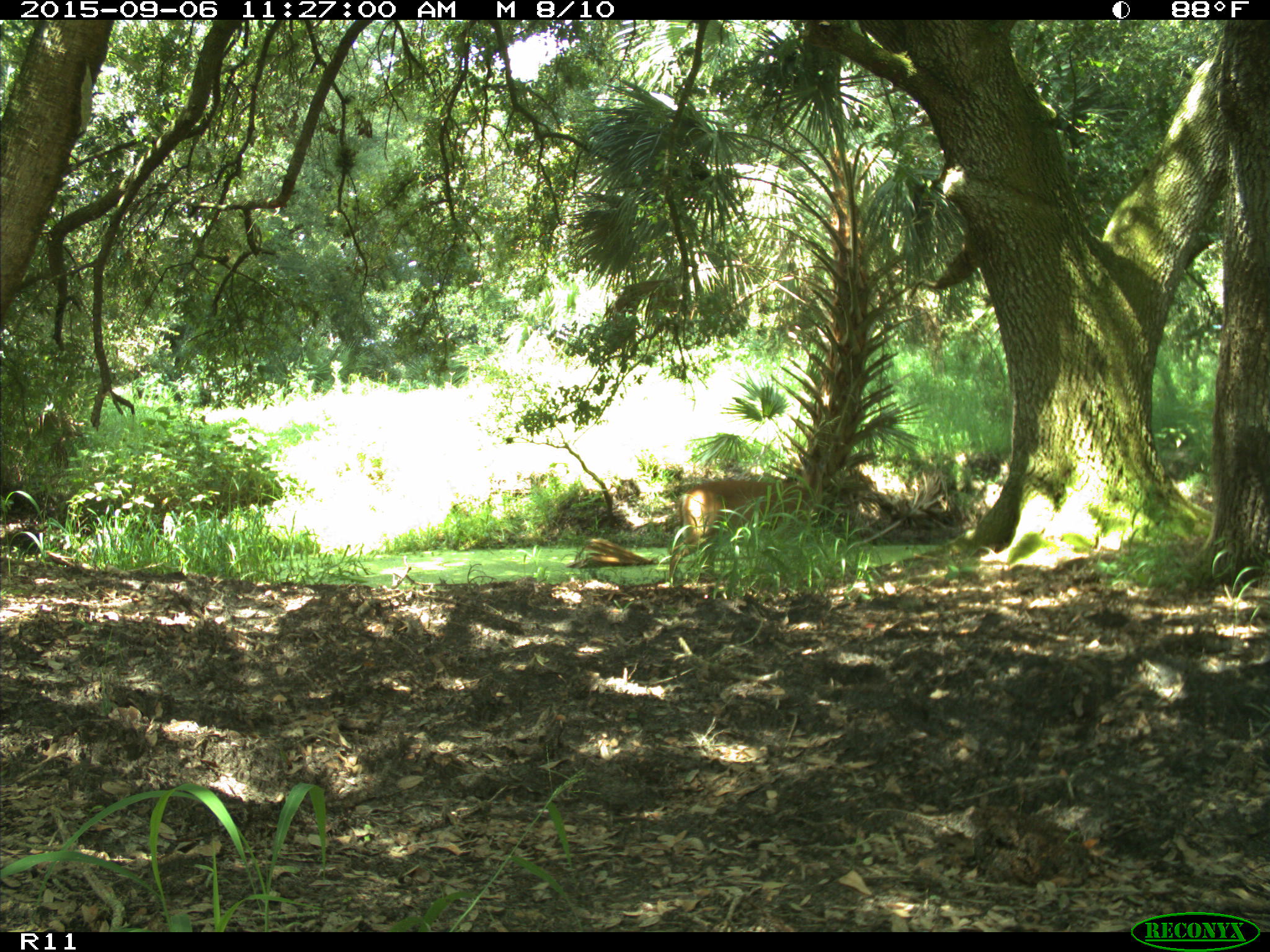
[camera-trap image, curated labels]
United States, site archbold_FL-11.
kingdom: Animalia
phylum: Chordata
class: Mammalia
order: Artiodactyla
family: Cervidae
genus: Odocoileus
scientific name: Odocoileus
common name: deer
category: unidentified deer